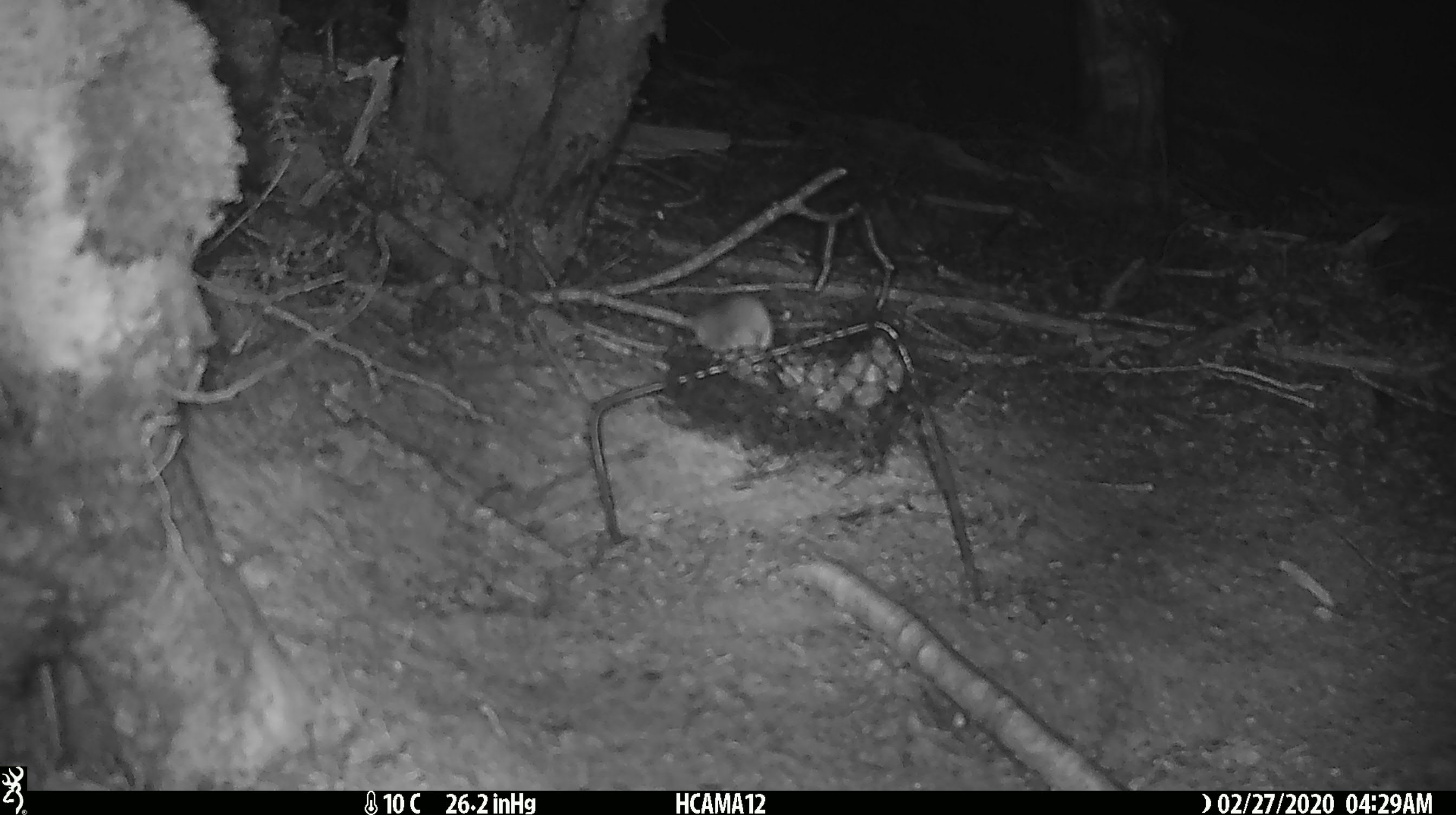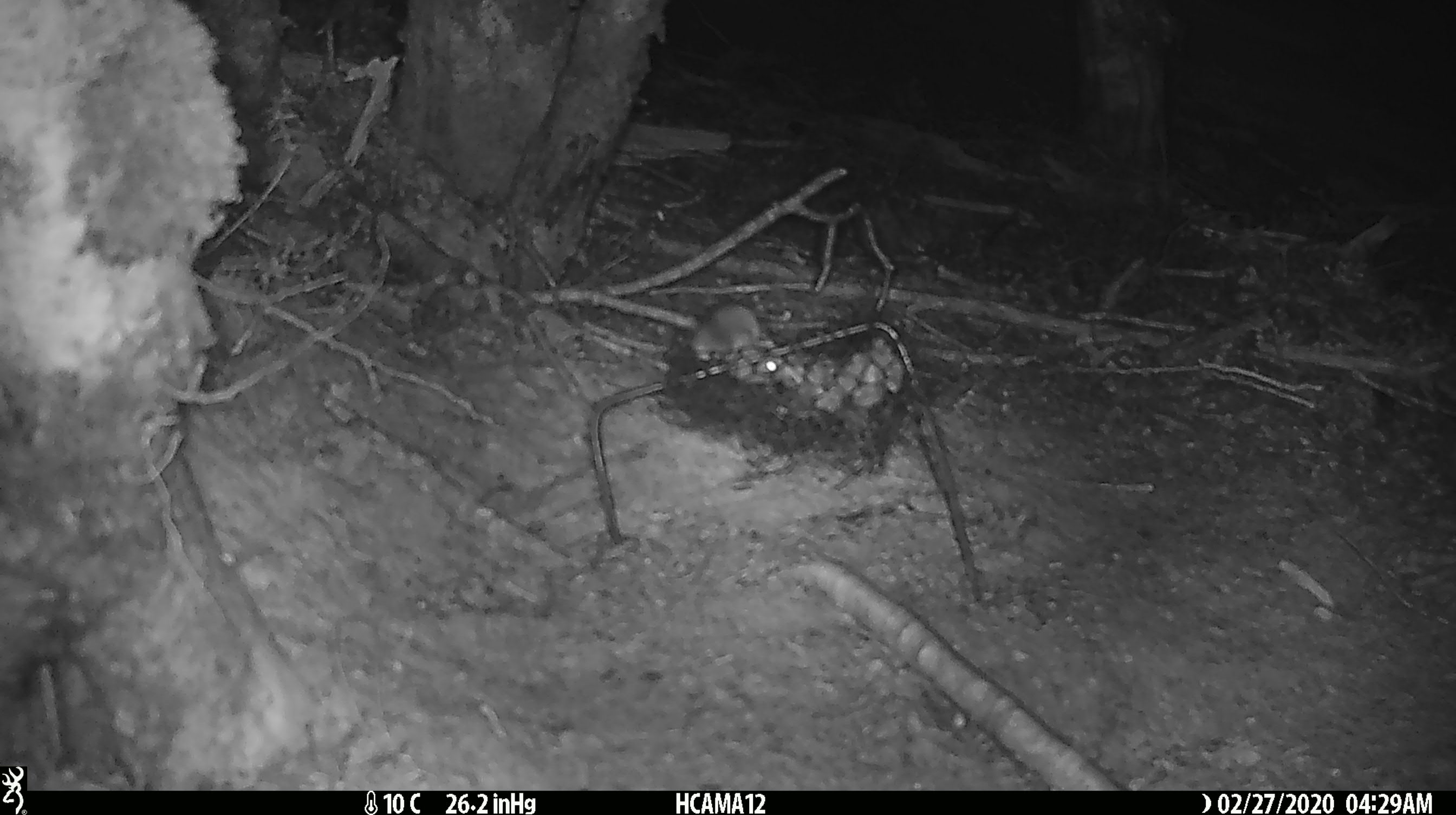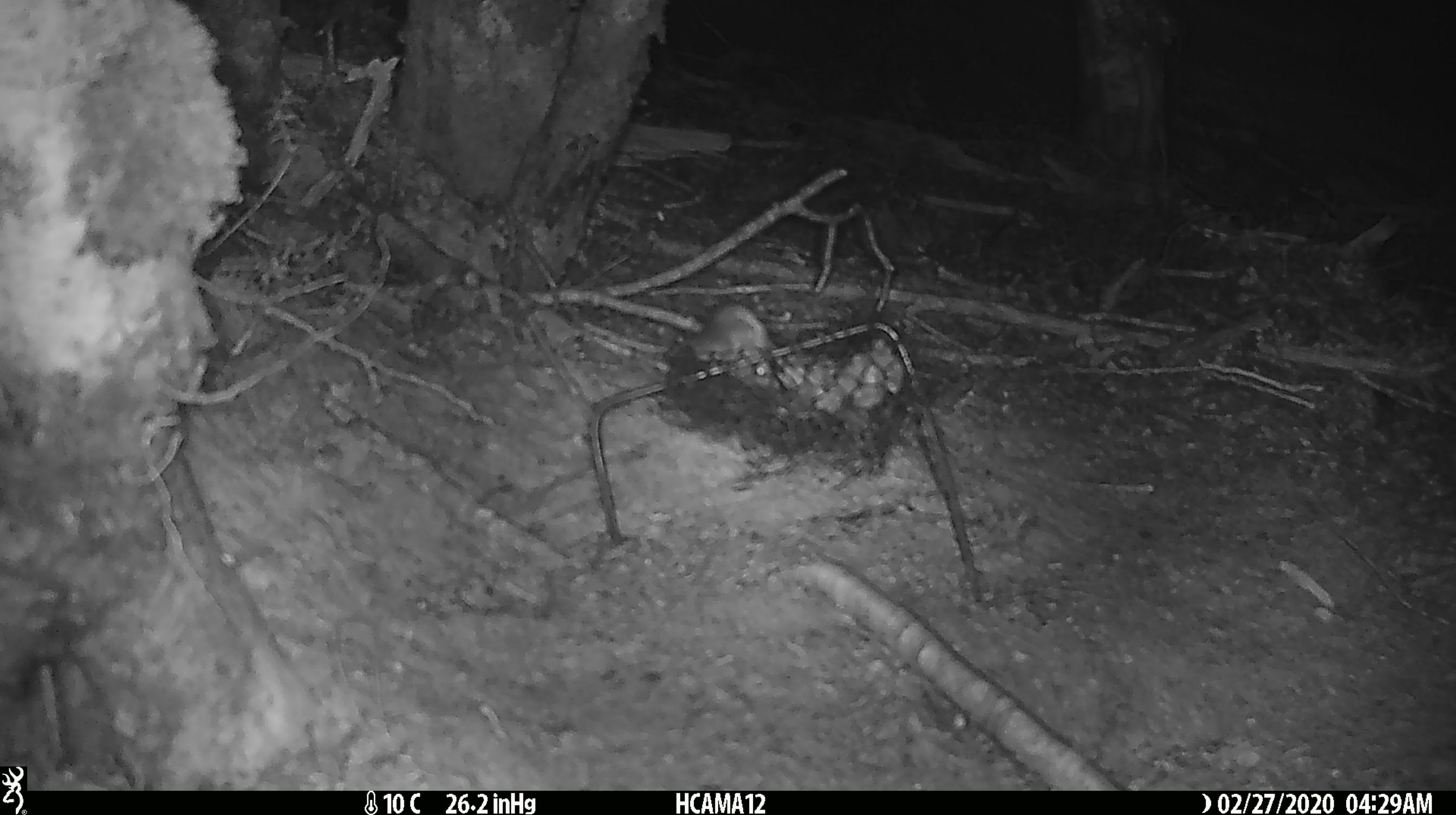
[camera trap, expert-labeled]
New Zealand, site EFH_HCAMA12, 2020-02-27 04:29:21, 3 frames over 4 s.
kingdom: Animalia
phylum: Chordata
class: Mammalia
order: Rodentia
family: Muridae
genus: Mus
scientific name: Mus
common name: mouse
Mouse (Mus).